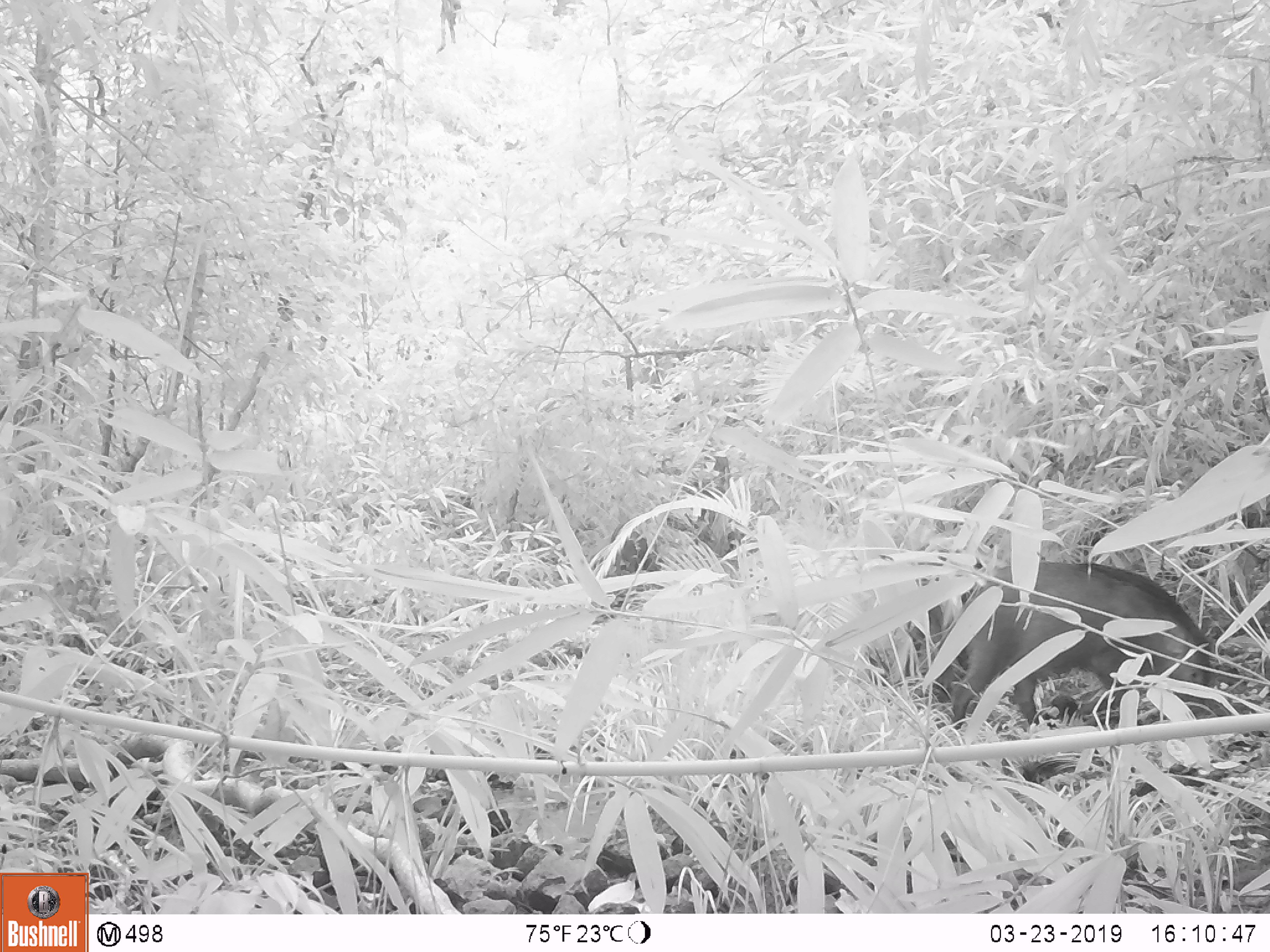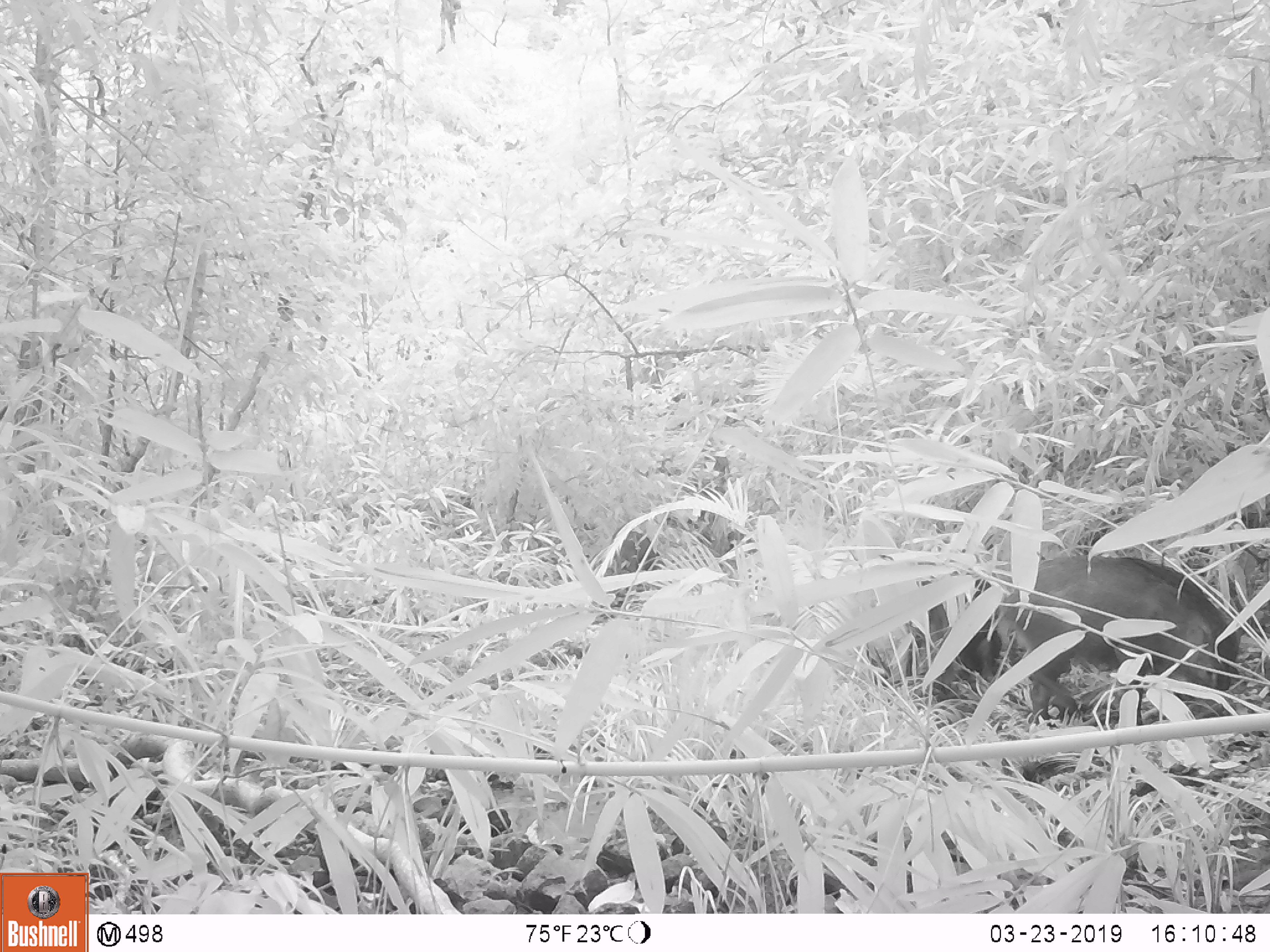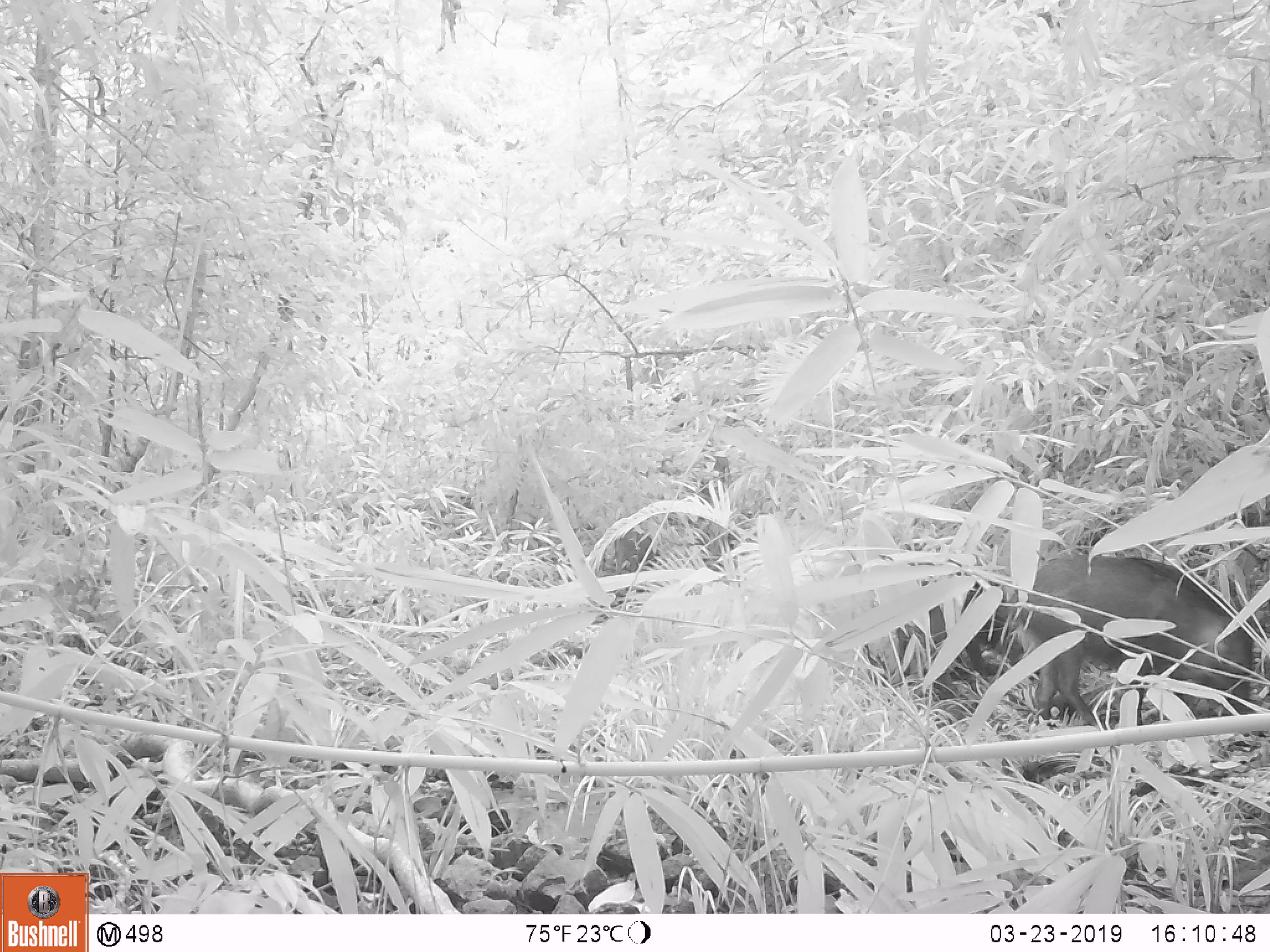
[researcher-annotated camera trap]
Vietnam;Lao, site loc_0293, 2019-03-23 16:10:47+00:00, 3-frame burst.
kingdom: Animalia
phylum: Chordata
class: Mammalia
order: Artiodactyla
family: Suidae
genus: Sus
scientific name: Sus scrofa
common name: eurasian wild pig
Eurasian wild pig (Sus scrofa). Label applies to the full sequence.